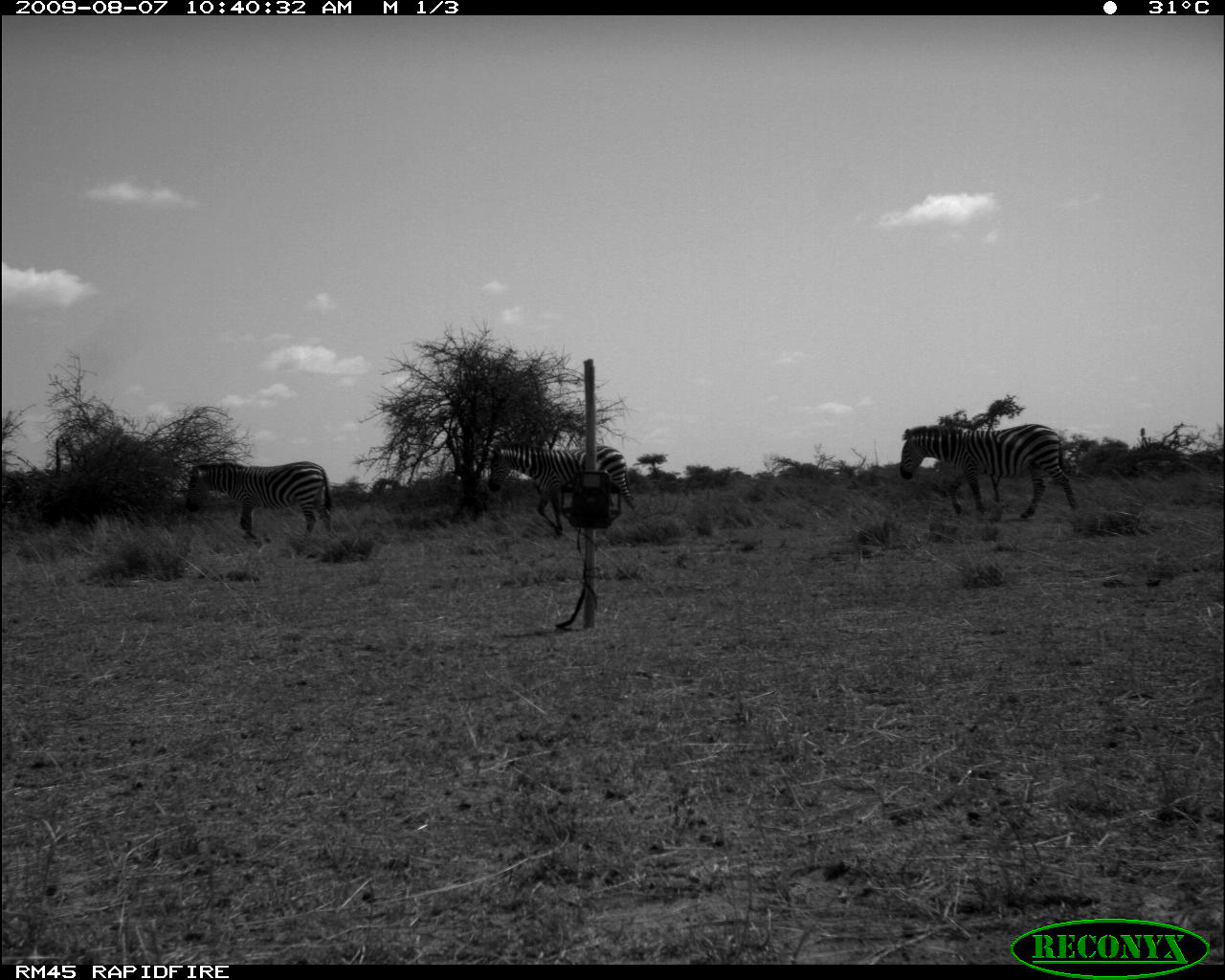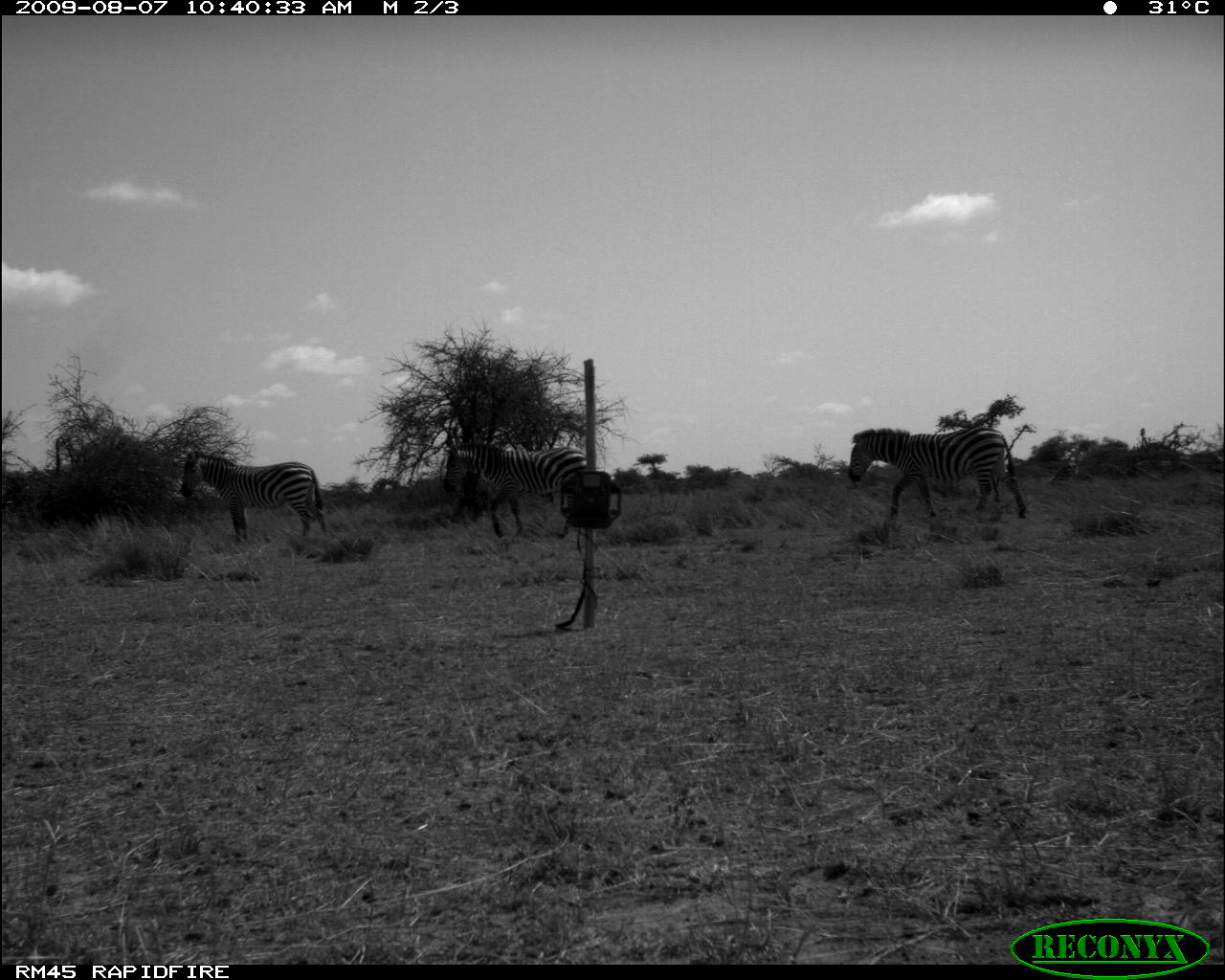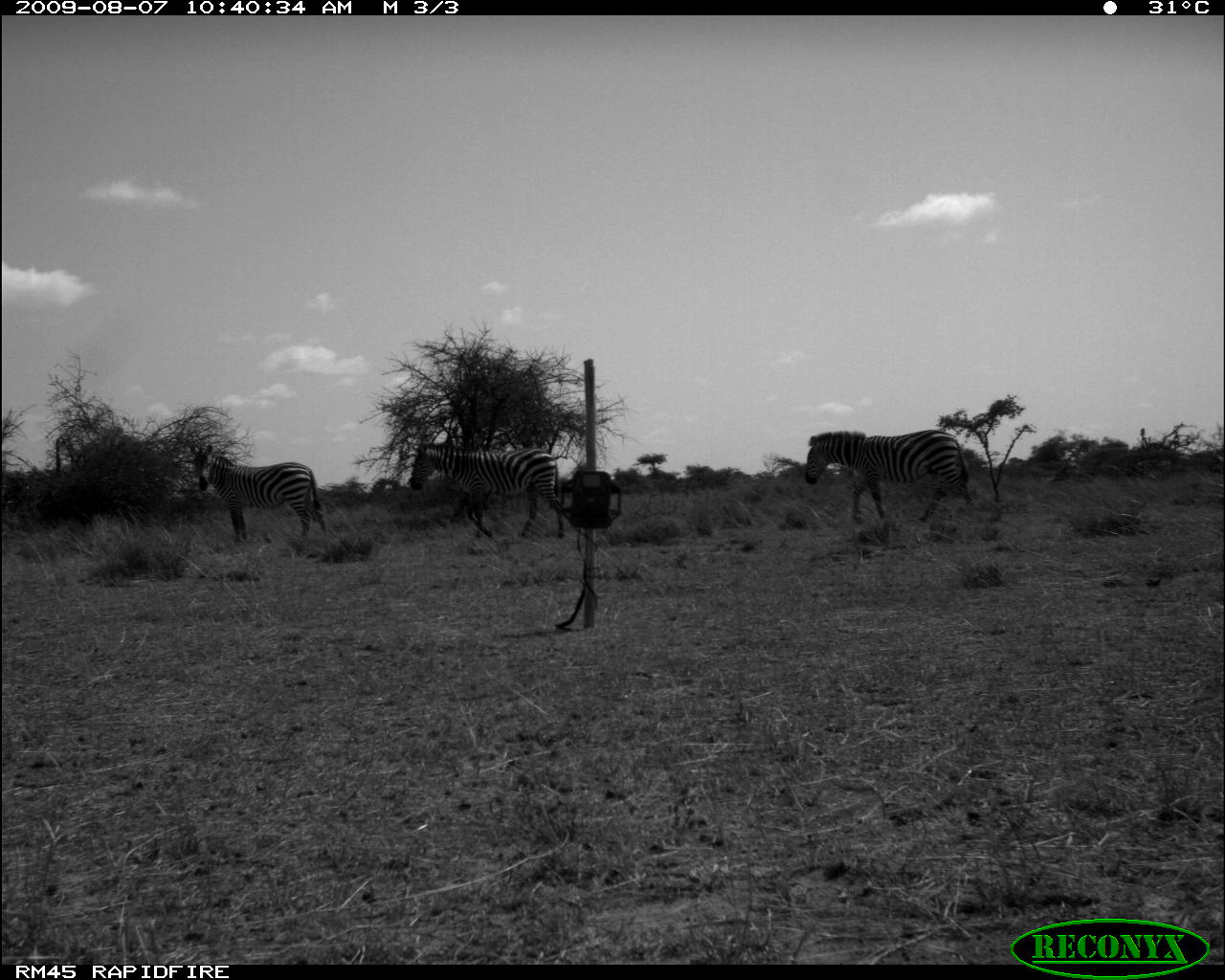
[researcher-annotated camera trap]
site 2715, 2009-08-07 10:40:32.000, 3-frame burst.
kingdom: Animalia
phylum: Chordata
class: Mammalia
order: Perissodactyla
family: Equidae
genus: Equus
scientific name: Equus quagga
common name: plains zebra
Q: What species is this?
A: Equus quagga (plains zebra).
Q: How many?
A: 3.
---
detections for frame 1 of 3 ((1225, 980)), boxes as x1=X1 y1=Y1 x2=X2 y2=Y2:
equus quagga: x1=898 y1=422 x2=1079 y2=526; x1=487 y1=442 x2=637 y2=536; x1=183 y1=455 x2=333 y2=542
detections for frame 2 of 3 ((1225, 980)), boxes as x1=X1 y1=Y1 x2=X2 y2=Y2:
equus quagga: x1=845 y1=426 x2=1029 y2=531; x1=441 y1=442 x2=600 y2=542; x1=179 y1=450 x2=327 y2=544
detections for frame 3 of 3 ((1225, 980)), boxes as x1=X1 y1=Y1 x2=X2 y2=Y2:
equus quagga: x1=804 y1=430 x2=974 y2=522; x1=409 y1=441 x2=565 y2=541; x1=189 y1=443 x2=328 y2=546